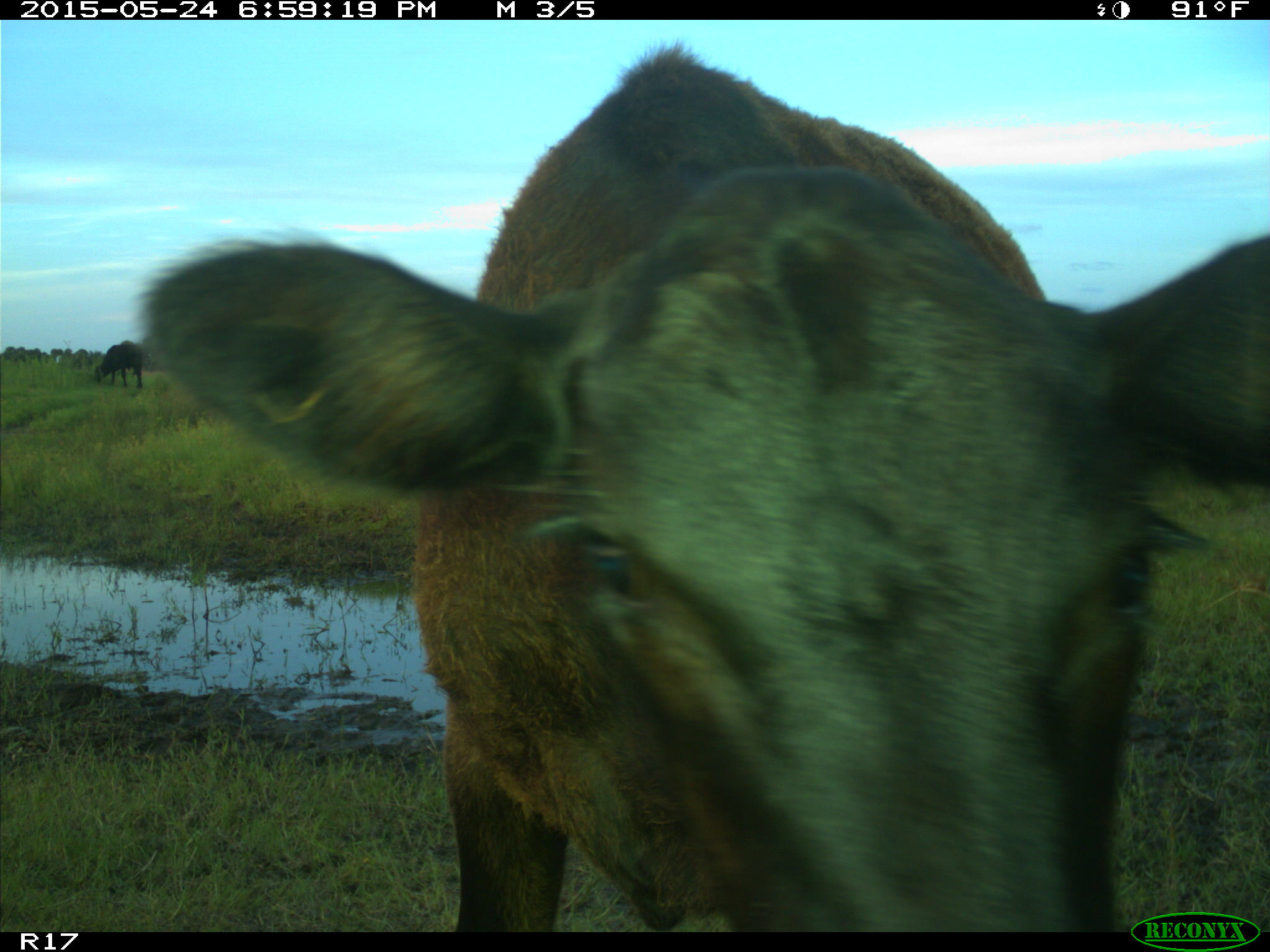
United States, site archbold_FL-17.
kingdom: Animalia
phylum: Chordata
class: Mammalia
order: Artiodactyla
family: Bovidae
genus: Bos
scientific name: Bos taurus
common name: domestic cow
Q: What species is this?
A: Bos taurus (domestic cow).